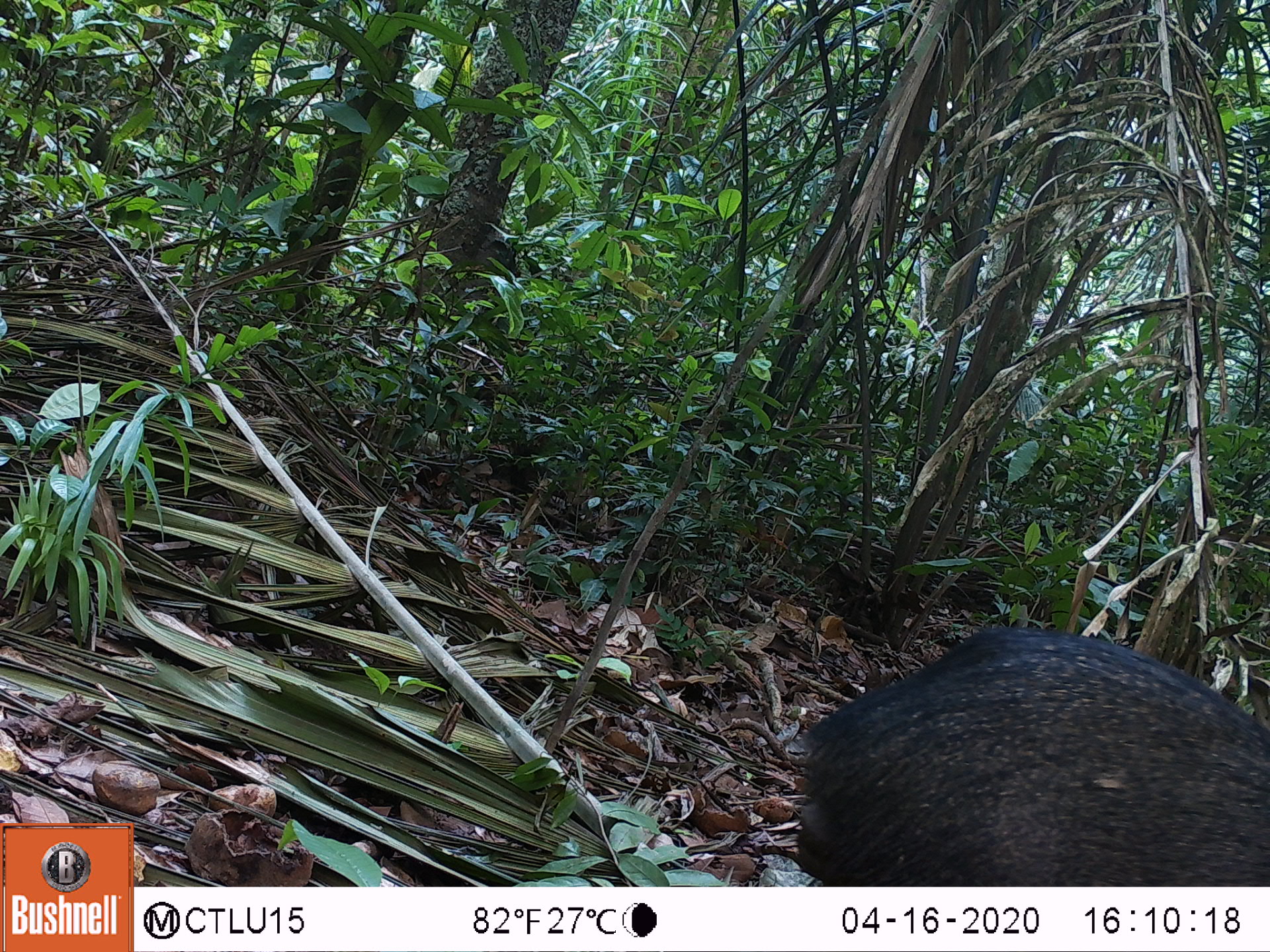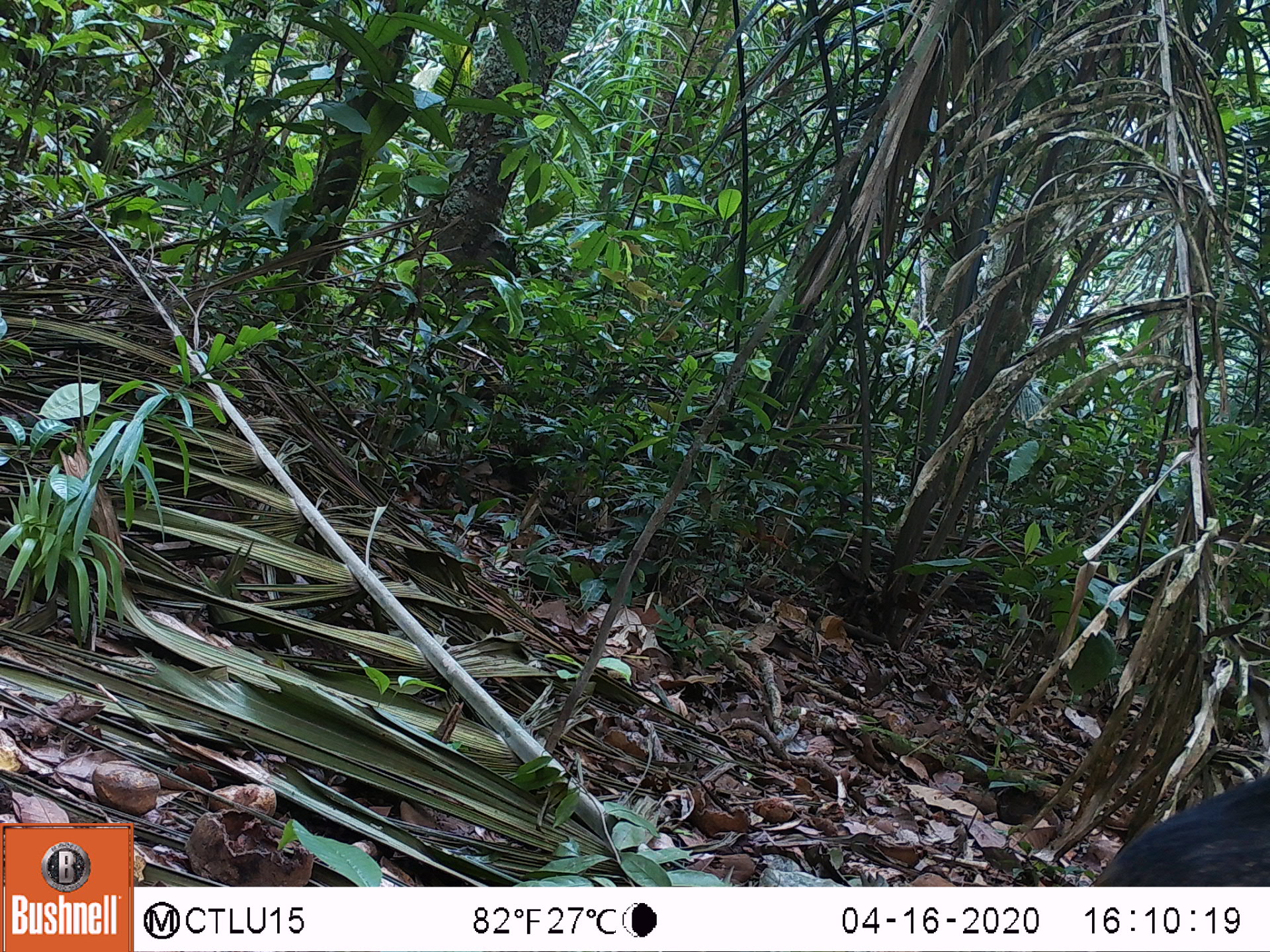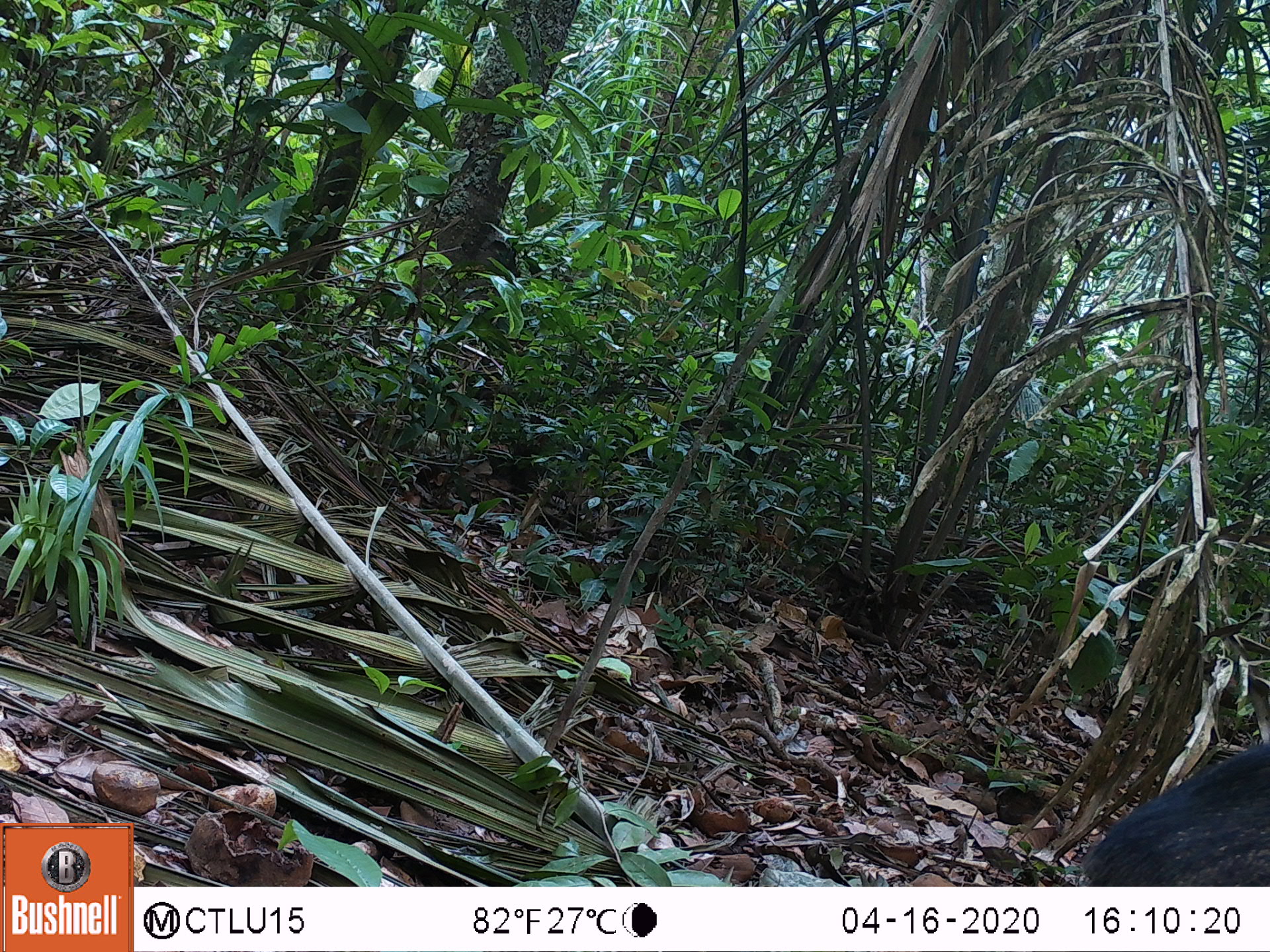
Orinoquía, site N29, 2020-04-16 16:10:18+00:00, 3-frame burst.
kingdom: Animalia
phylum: Chordata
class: Mammalia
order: Artiodactyla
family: Tayassuidae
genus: Pecari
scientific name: Pecari tajacu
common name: collared peccary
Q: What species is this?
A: Collared peccary (Pecari tajacu).